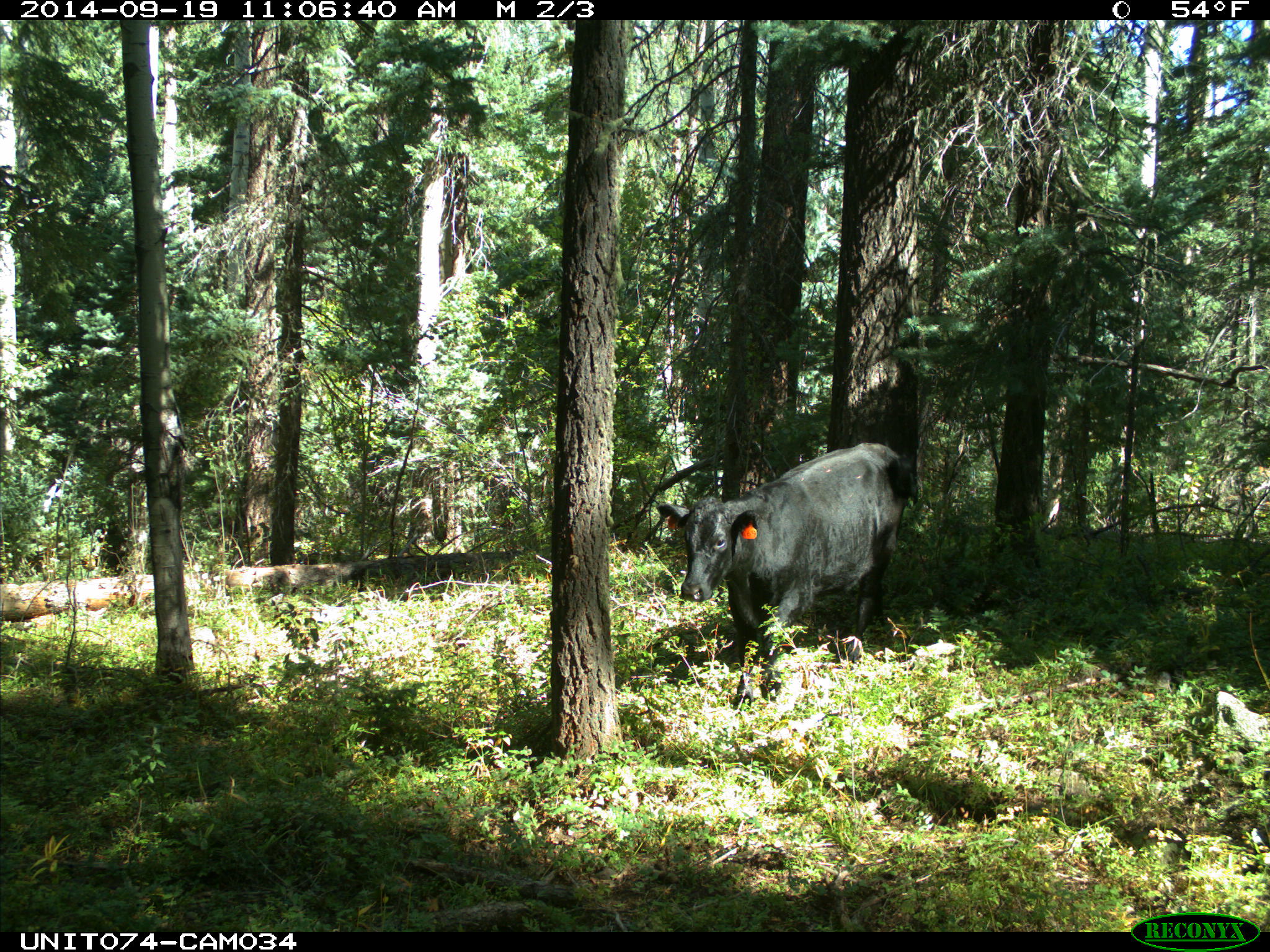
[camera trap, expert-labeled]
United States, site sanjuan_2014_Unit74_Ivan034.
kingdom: Animalia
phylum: Chordata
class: Mammalia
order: Artiodactyla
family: Bovidae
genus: Bos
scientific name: Bos taurus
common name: domestic cow